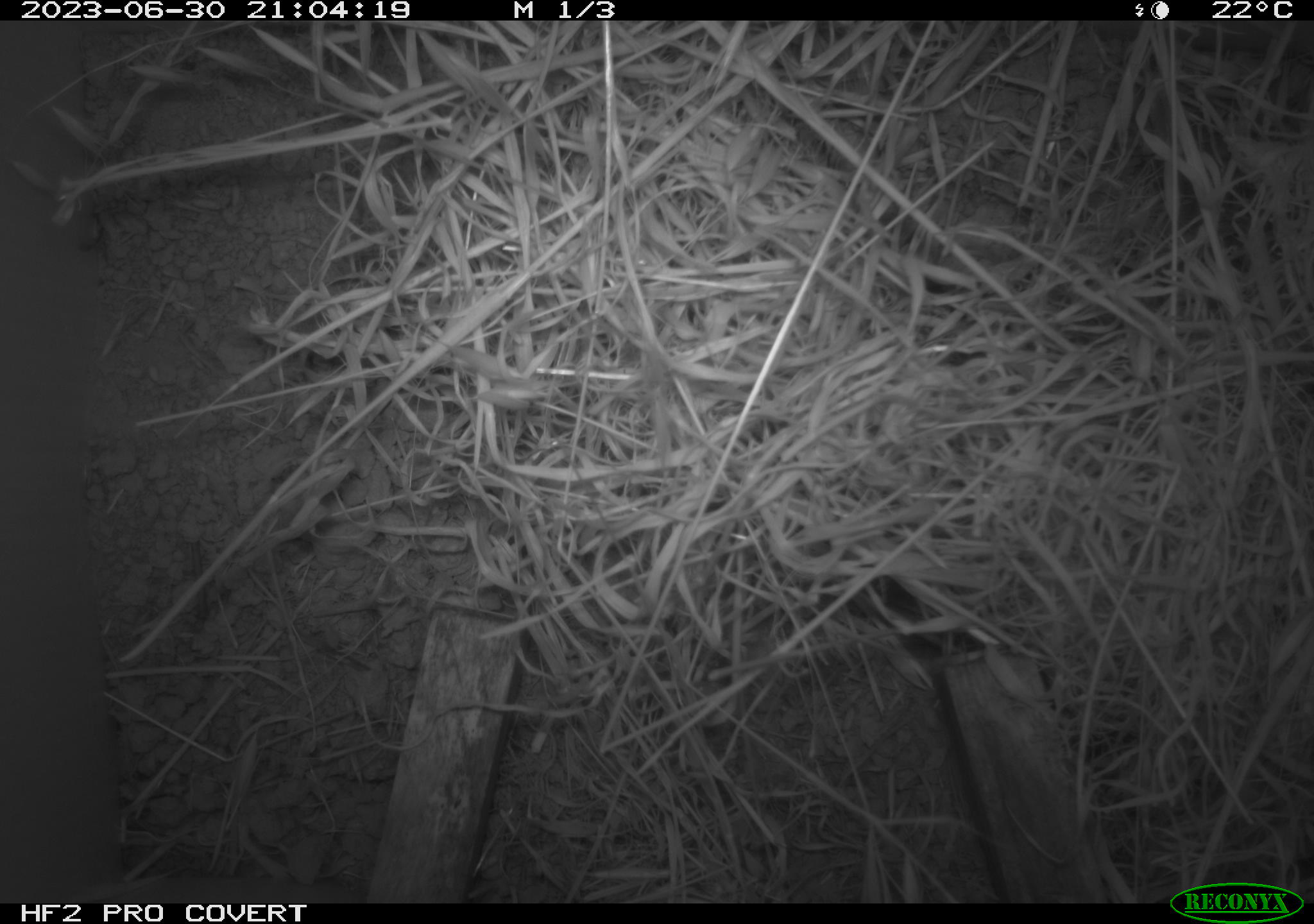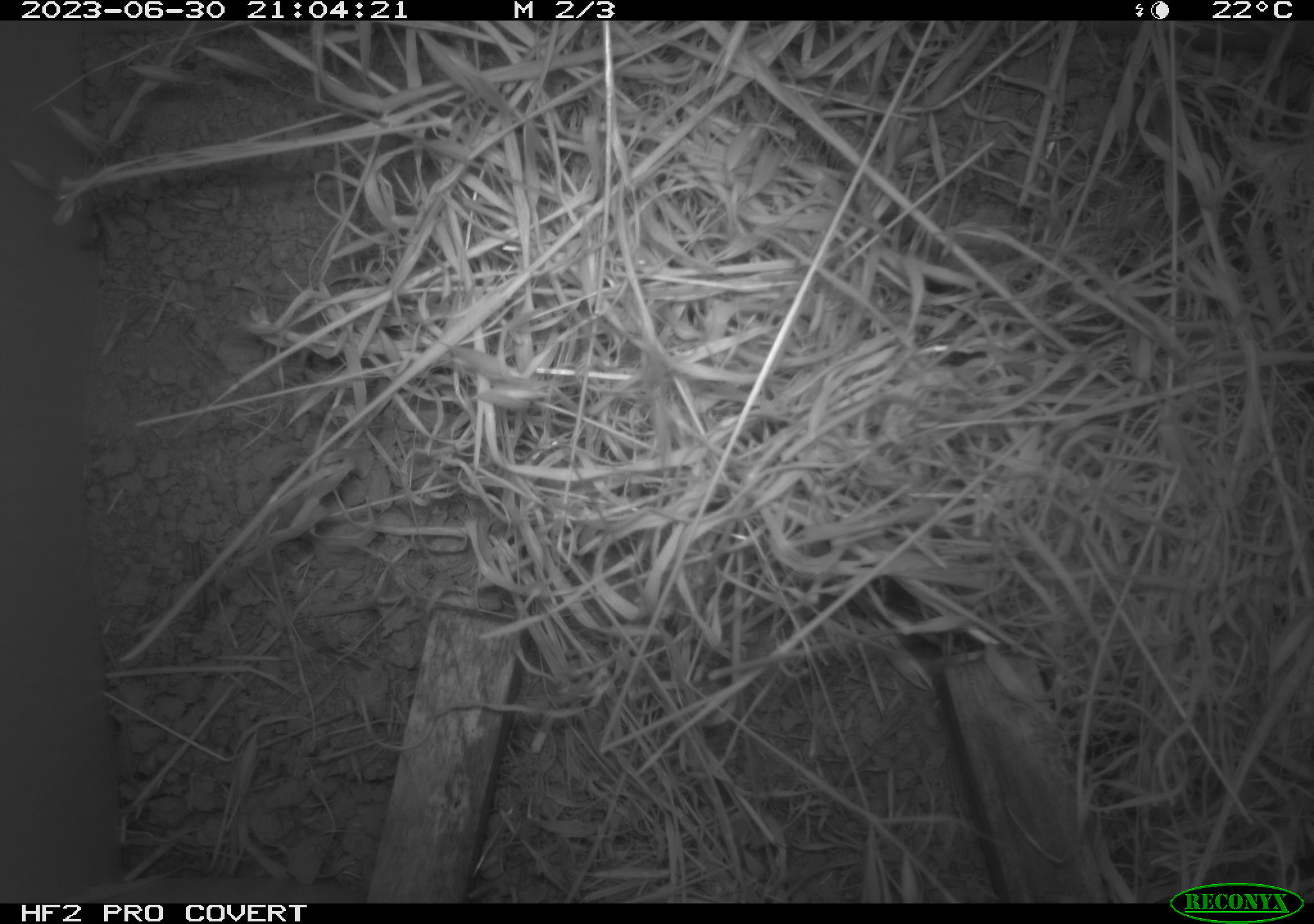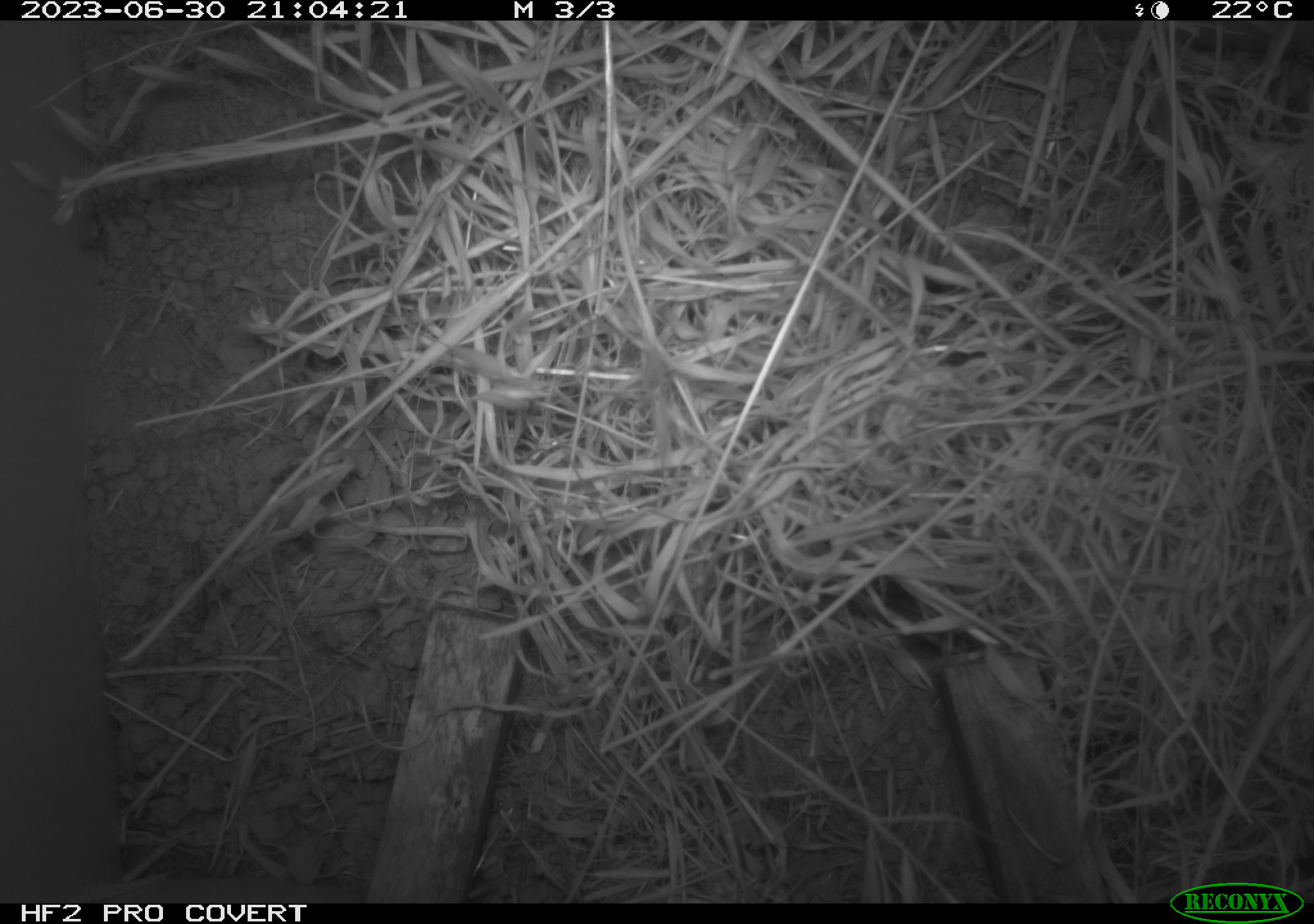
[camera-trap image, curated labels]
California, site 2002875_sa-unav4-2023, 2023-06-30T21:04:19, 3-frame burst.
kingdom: Animalia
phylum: Chordata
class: Mammalia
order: Rodentia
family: Cricetidae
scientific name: Arvicolinae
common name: voles, lemmings, and muskrats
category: arvicolinae subfamily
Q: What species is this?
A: Arvicolinae subfamily (voles, lemmings, and muskrats) (Arvicolinae).